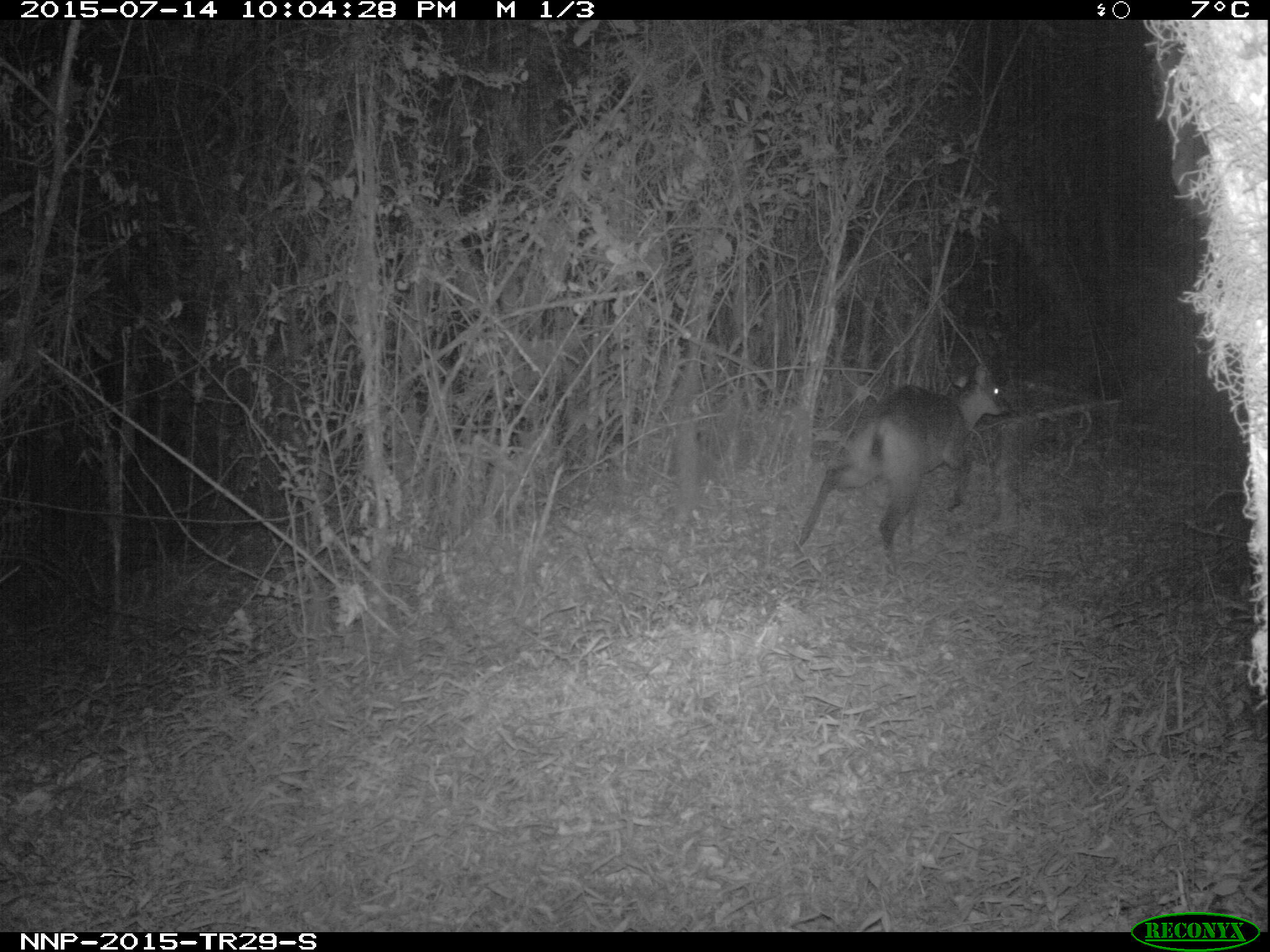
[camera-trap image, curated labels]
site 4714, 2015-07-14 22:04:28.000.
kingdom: Animalia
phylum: Chordata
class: Mammalia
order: Artiodactyla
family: Bovidae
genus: Cephalophus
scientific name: Cephalophus nigrifrons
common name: black-fronted duiker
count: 1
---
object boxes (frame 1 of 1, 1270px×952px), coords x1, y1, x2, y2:
cephalophus nigrifrons: 789, 362, 1010, 562